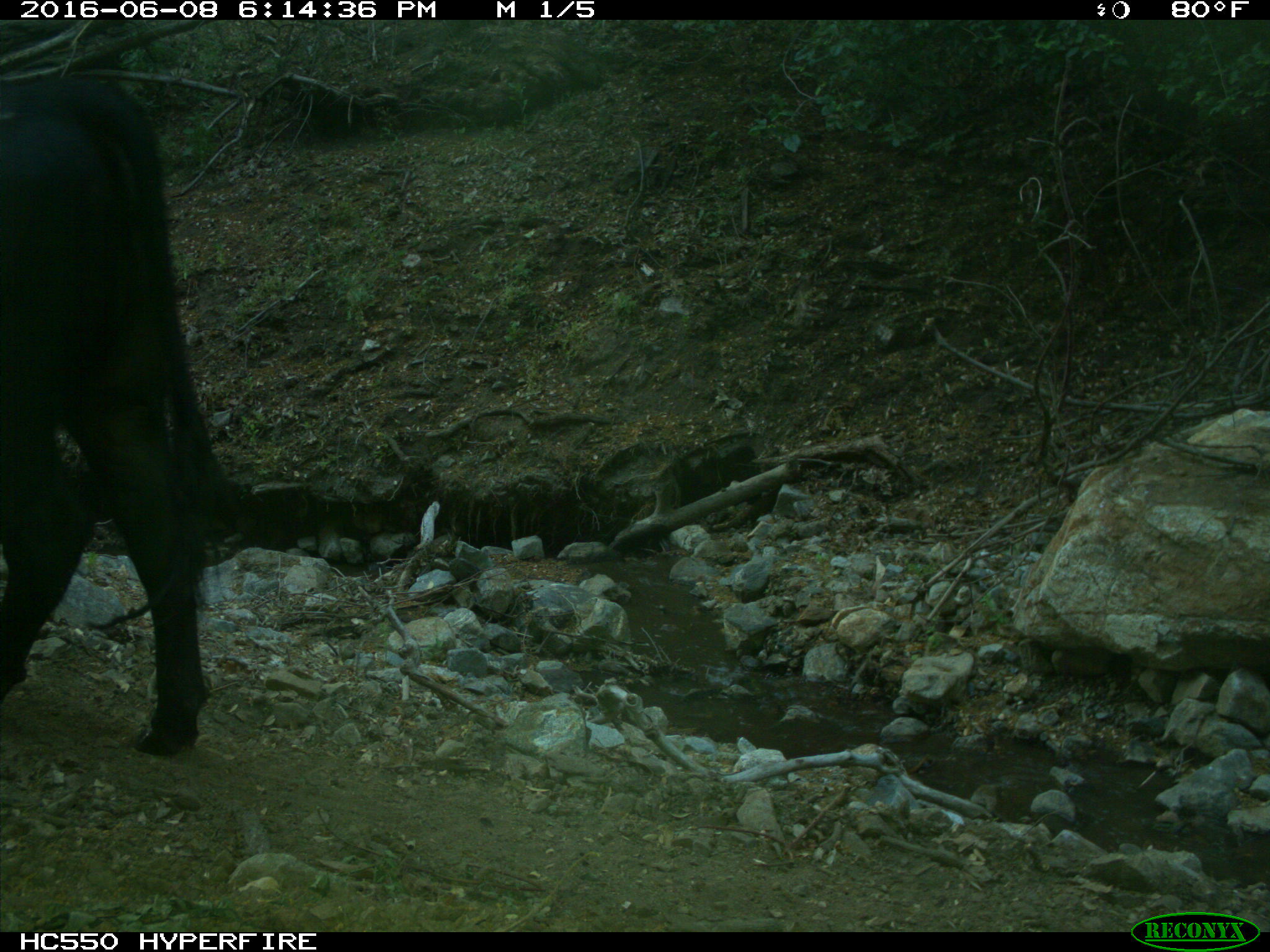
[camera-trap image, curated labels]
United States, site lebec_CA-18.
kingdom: Animalia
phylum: Chordata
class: Mammalia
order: Artiodactyla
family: Bovidae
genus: Bos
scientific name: Bos taurus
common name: domestic cow